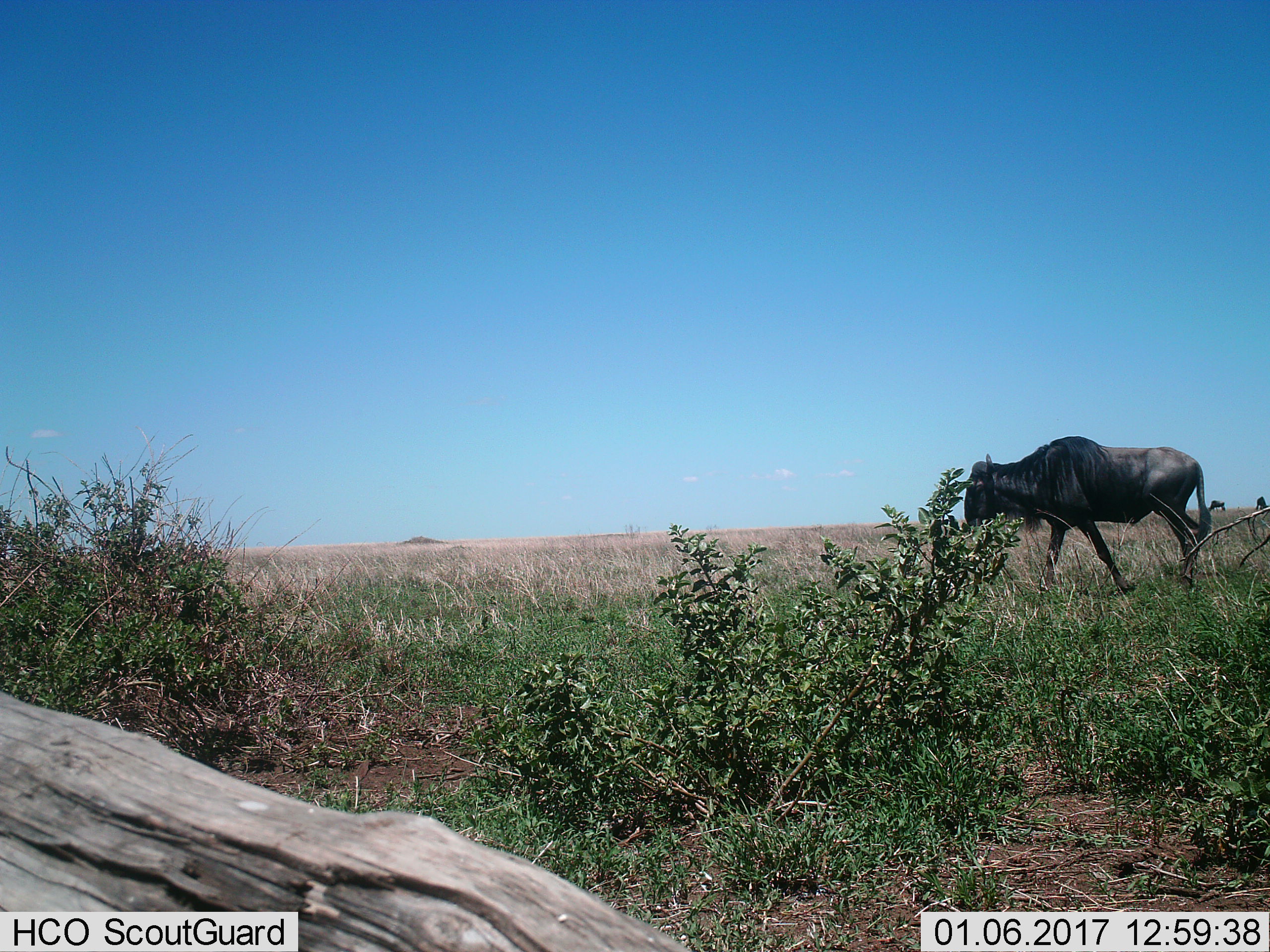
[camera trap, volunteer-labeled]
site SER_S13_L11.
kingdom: Animalia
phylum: Chordata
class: Mammalia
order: Artiodactyla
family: Bovidae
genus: Connochaetes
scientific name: Connochaetes taurinus taurinus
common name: blue wildebeest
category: wildebeestblue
Wildebeestblue (blue wildebeest) (Connochaetes taurinus taurinus), count 3. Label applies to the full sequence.